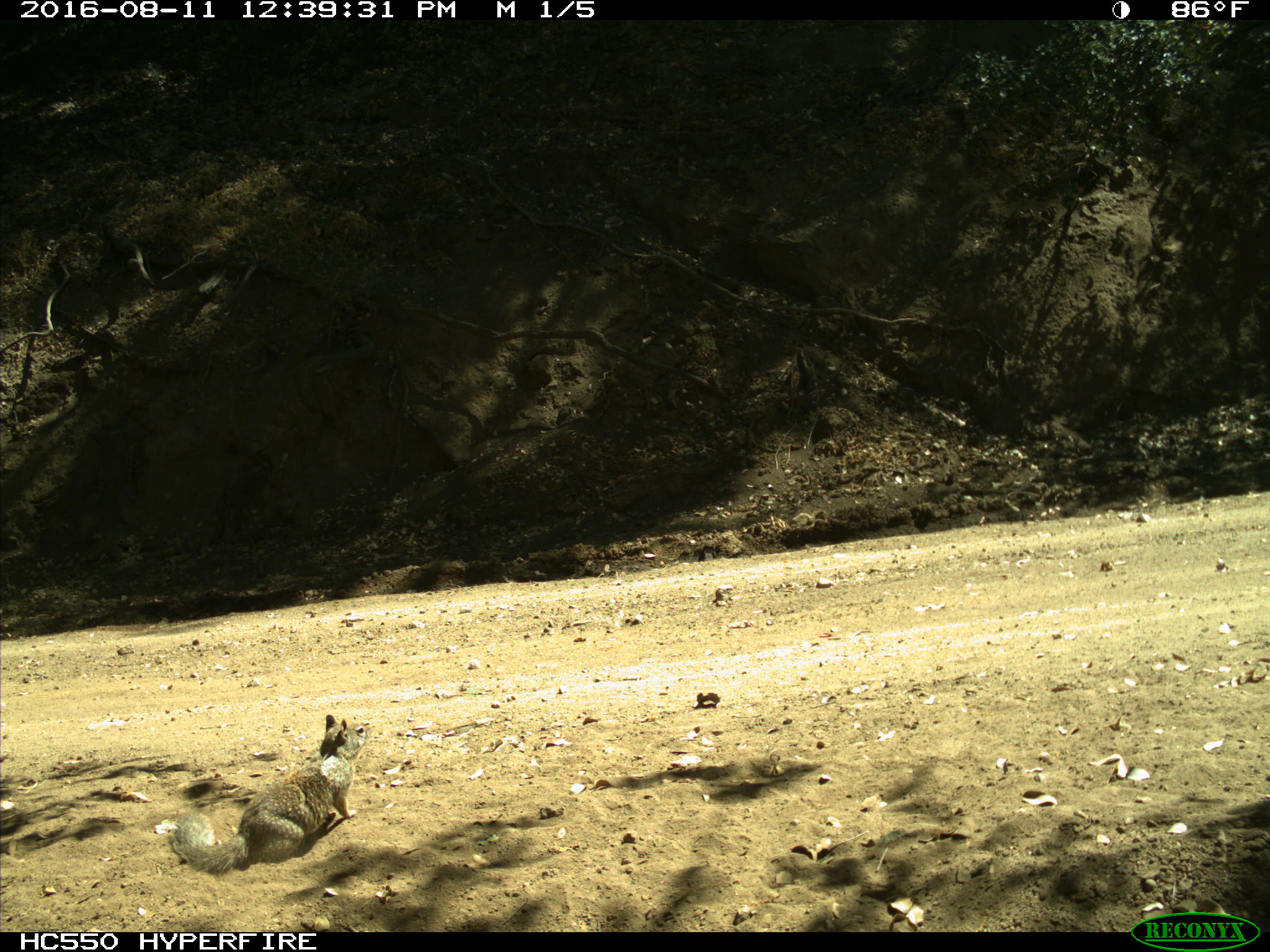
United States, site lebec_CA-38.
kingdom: Animalia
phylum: Chordata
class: Mammalia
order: Rodentia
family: Sciuridae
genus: Otospermophilus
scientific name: Otospermophilus beecheyi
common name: california ground squirrel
Otospermophilus beecheyi (california ground squirrel).